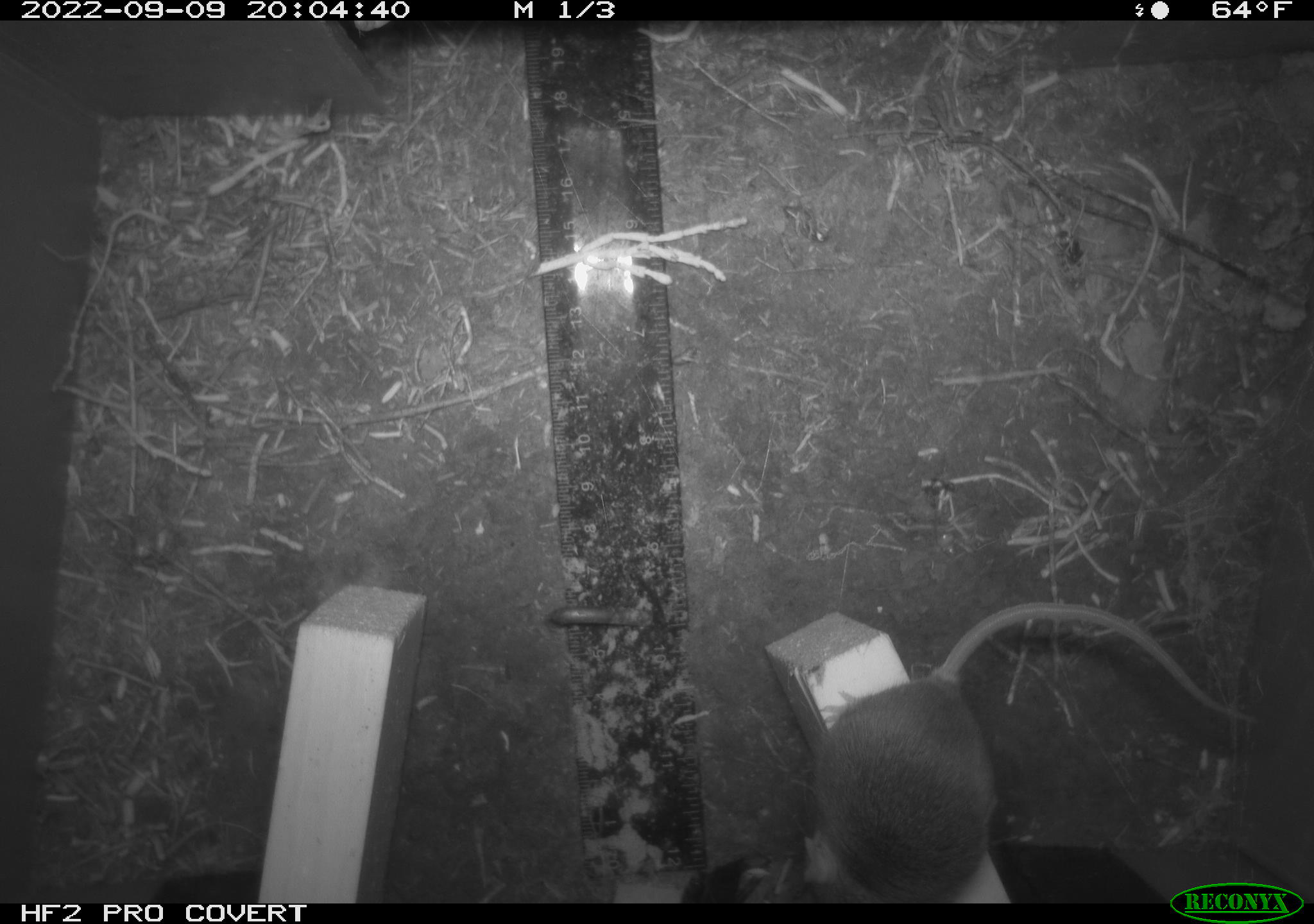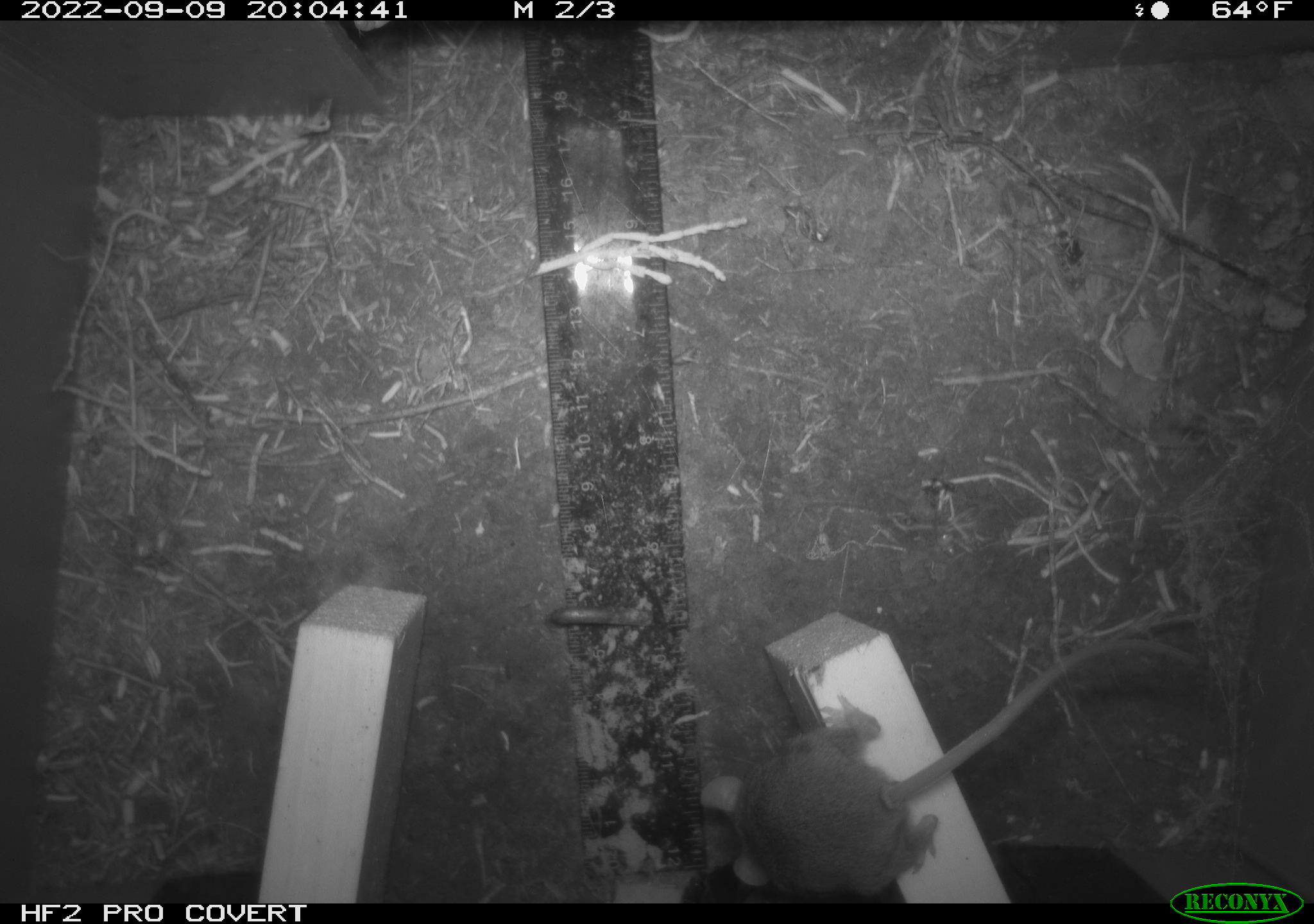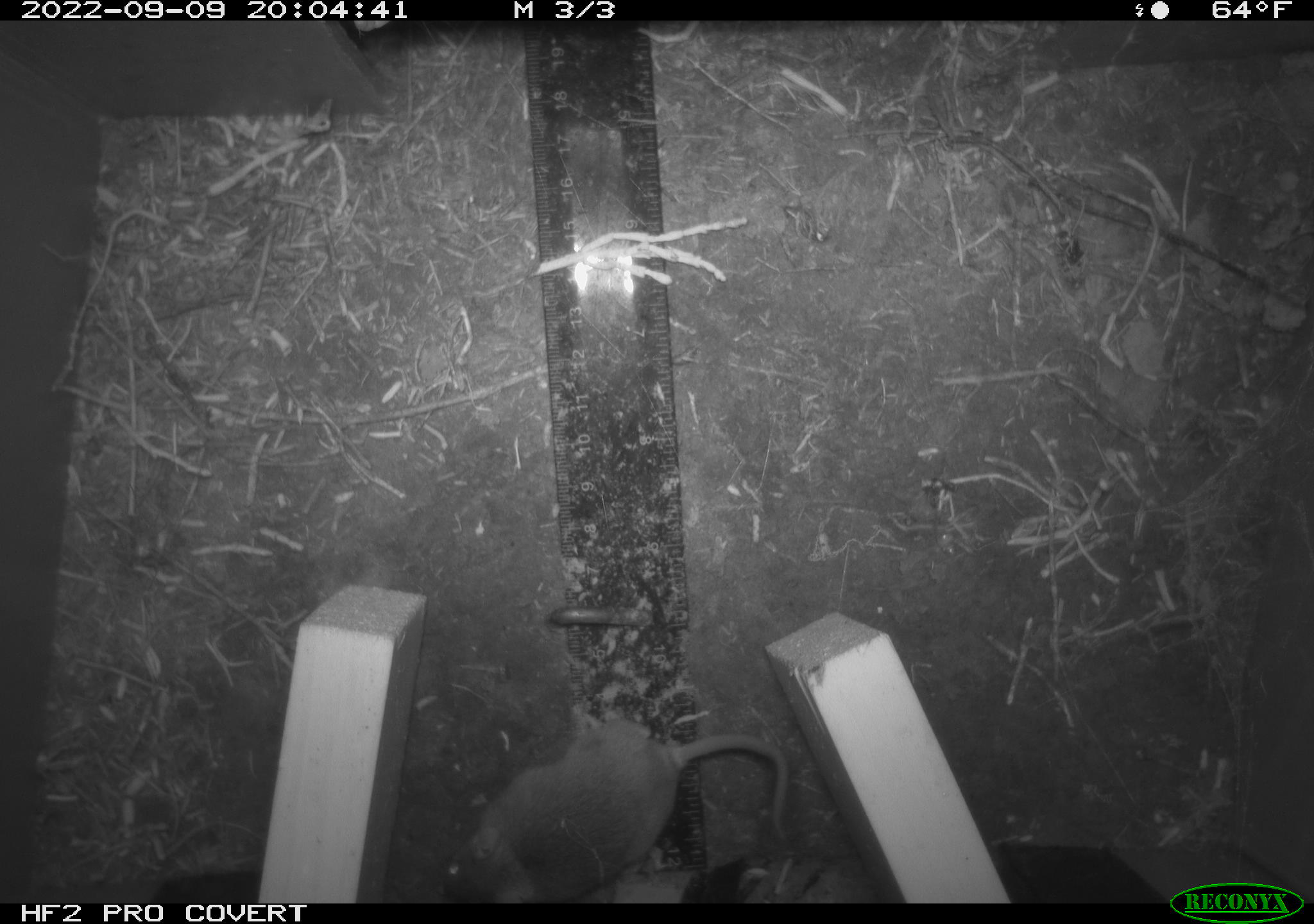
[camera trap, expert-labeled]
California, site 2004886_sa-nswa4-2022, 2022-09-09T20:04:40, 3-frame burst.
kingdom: Animalia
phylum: Chordata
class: Mammalia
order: Rodentia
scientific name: Rodentia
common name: rodent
Rodent (Rodentia).